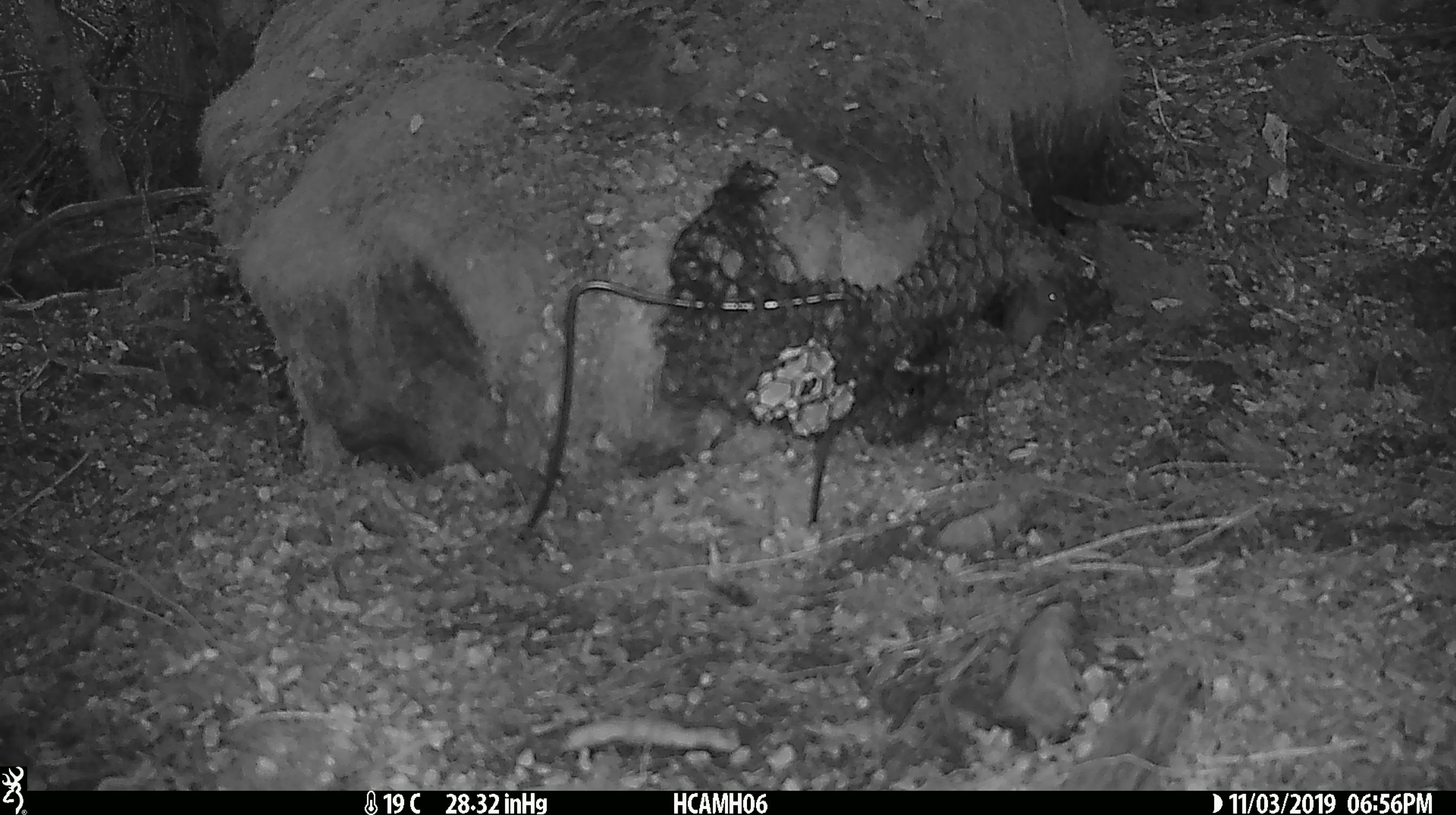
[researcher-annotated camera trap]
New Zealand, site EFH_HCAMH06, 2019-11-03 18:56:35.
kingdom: Animalia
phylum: Chordata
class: Mammalia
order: Rodentia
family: Muridae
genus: Mus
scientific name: Mus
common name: mouse